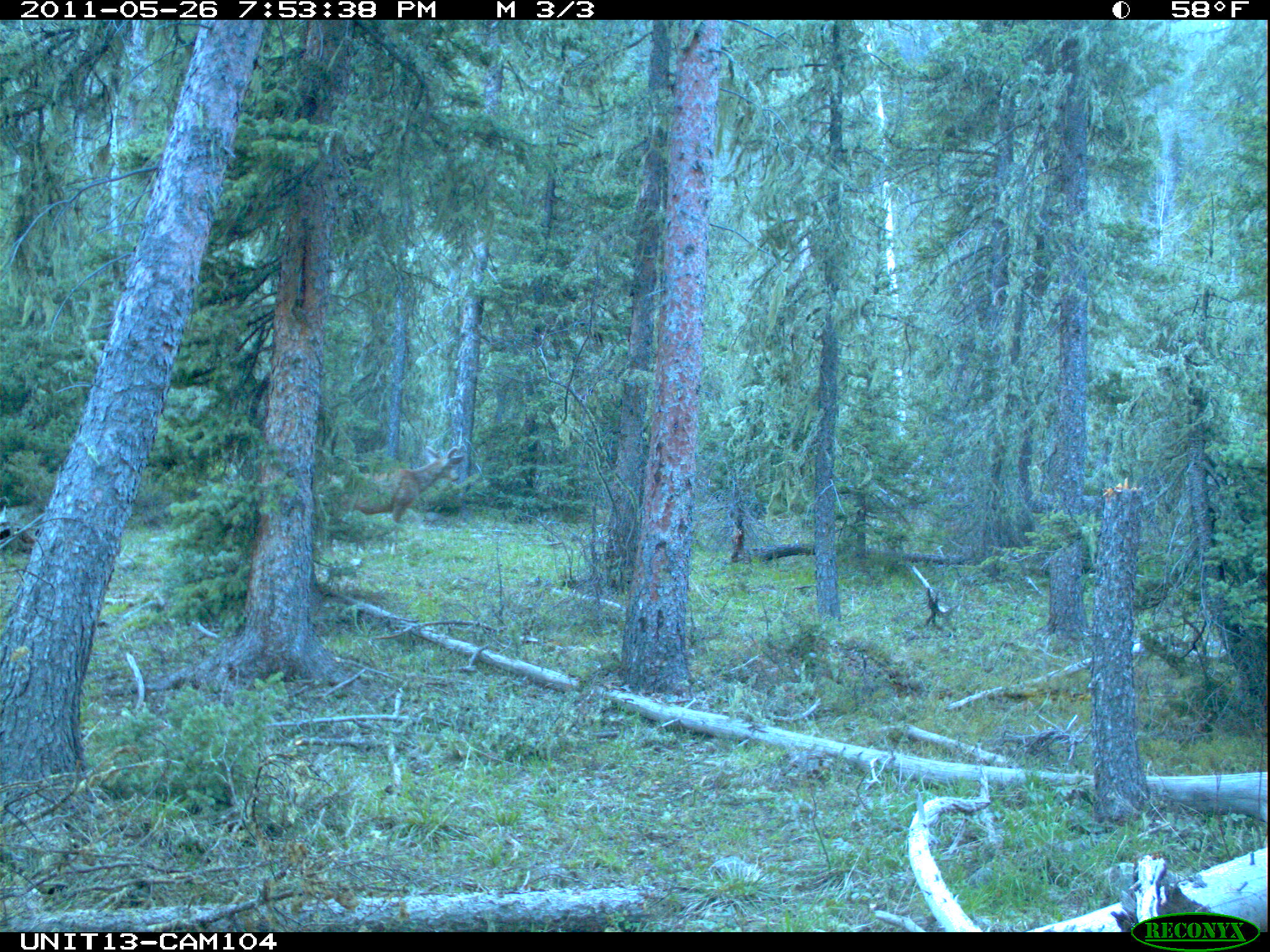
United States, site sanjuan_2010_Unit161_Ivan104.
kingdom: Animalia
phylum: Chordata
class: Mammalia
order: Artiodactyla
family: Cervidae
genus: Odocoileus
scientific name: Odocoileus hemionus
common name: mule deer